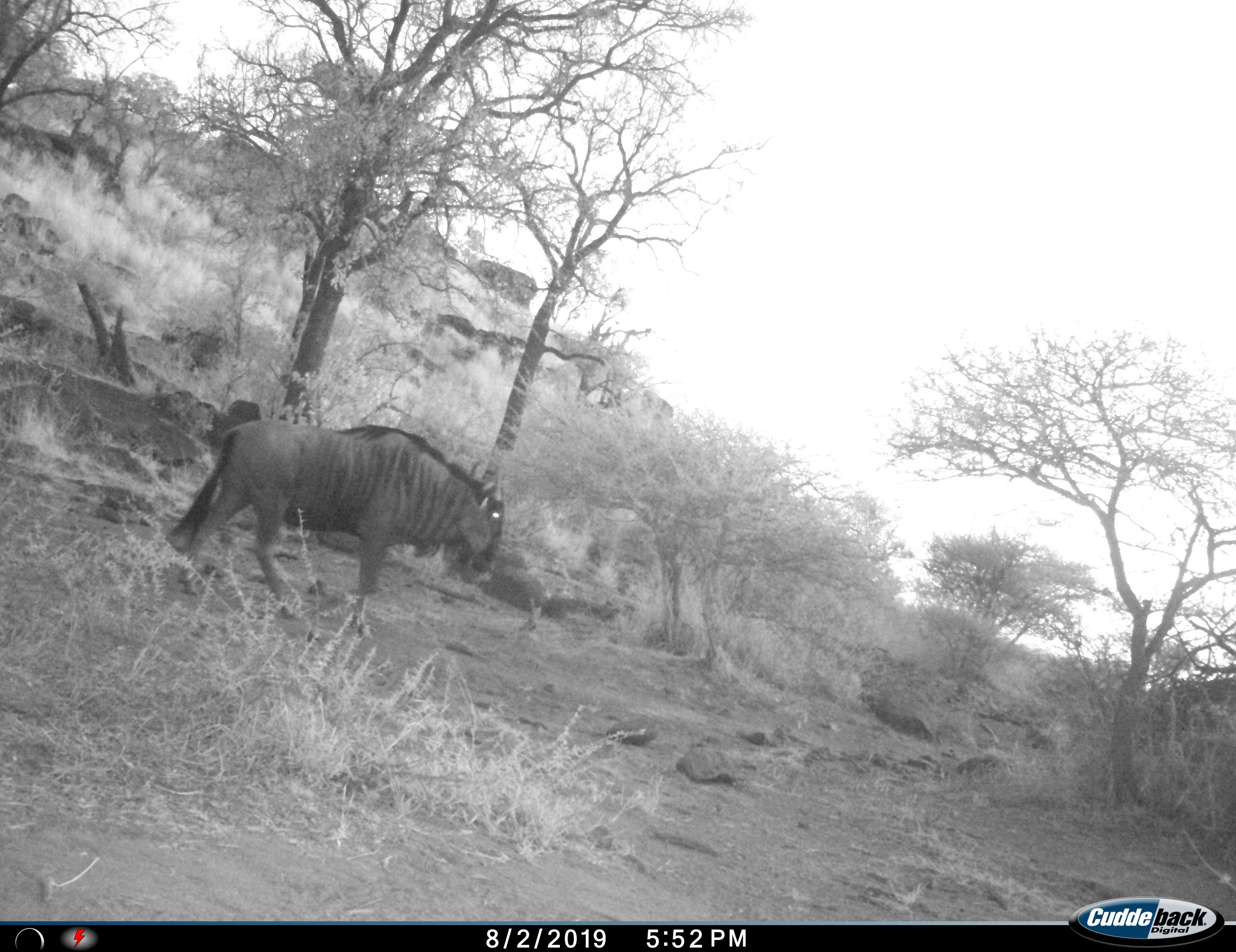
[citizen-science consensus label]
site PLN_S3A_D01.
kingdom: Animalia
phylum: Chordata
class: Mammalia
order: Artiodactyla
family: Bovidae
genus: Connochaetes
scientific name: Connochaetes taurinus taurinus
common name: blue wildebeest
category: wildebeestblue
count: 1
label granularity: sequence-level